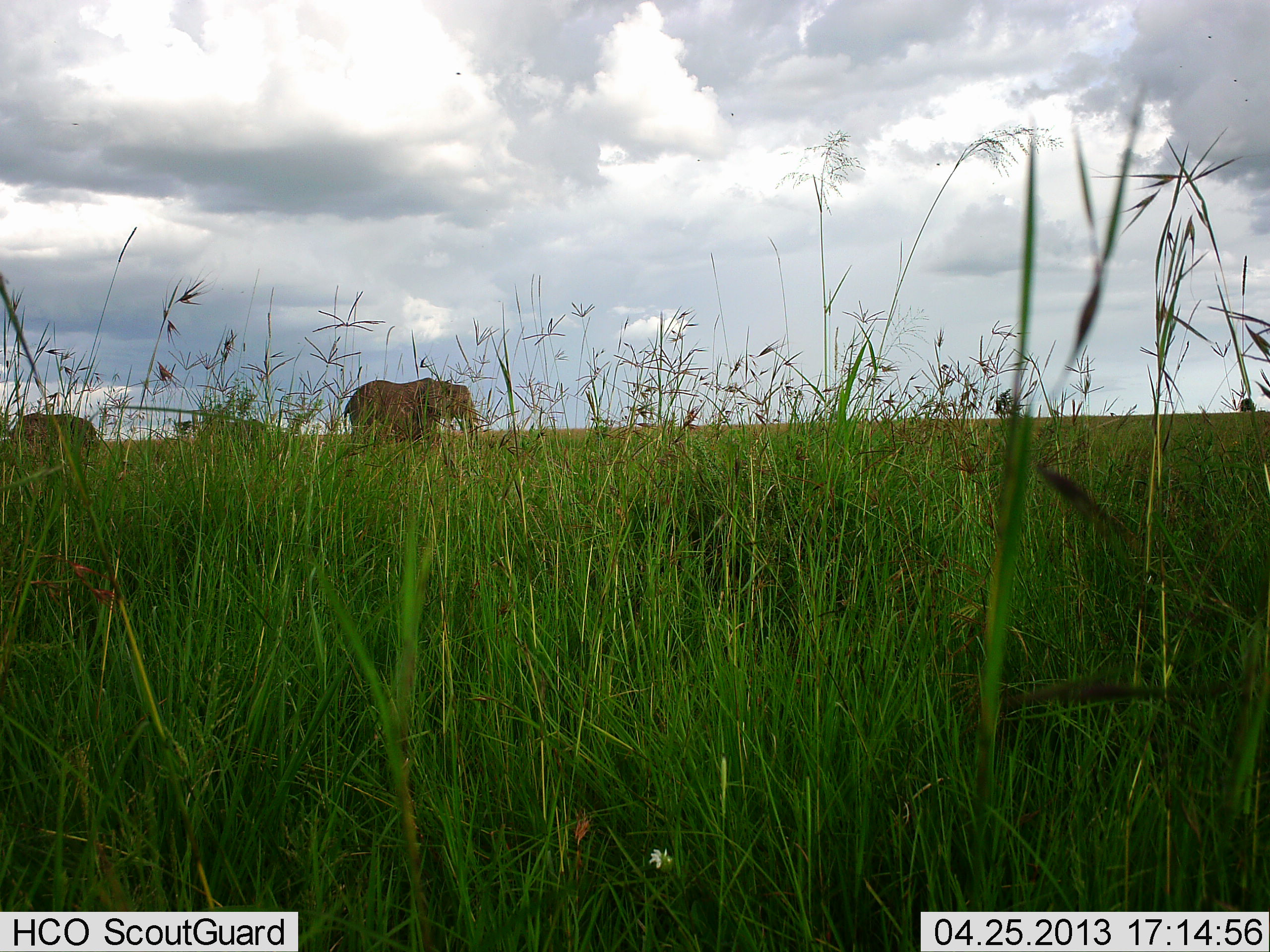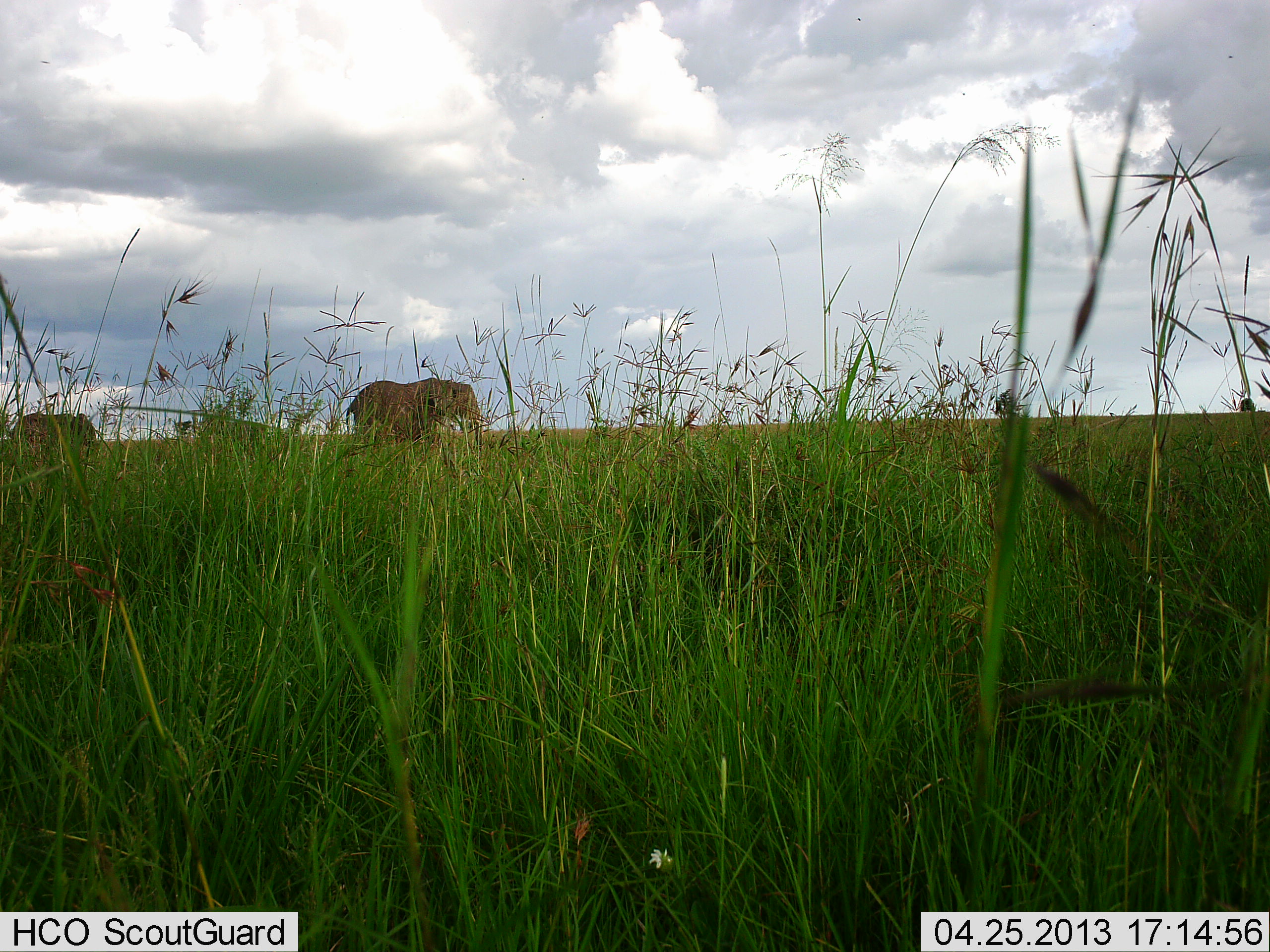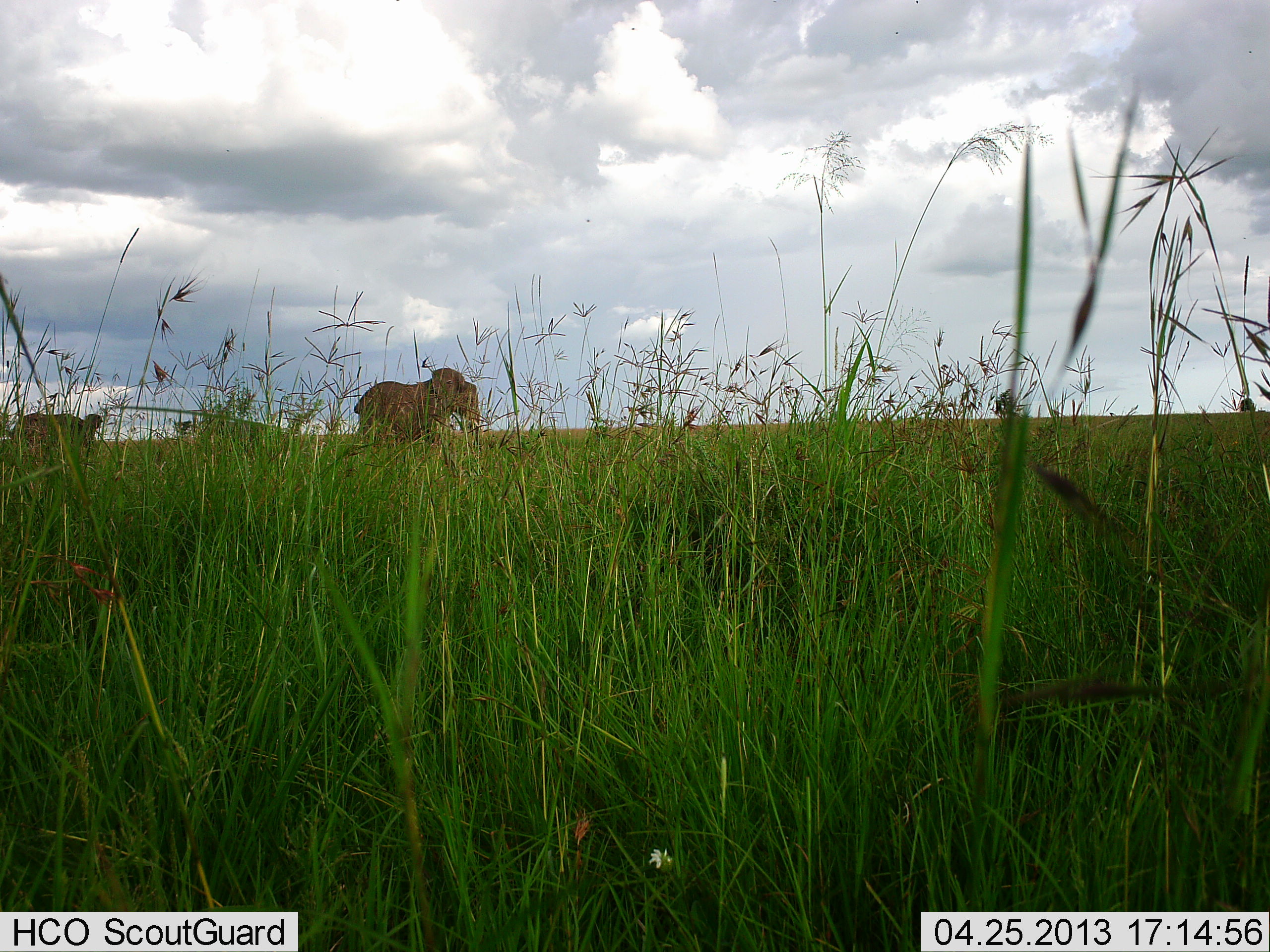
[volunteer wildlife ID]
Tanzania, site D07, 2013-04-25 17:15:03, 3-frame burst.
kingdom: Animalia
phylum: Chordata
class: Mammalia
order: Proboscidea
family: Elephantidae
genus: Loxodonta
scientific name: Loxodonta africana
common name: african bush elephant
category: elephant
Elephant (african bush elephant) (Loxodonta africana), count 3. Behavior (volunteer vote fractions): standing 43%, resting 0%, moving 86%, interacting 0%. Young present (vote fraction): 7%. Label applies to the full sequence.